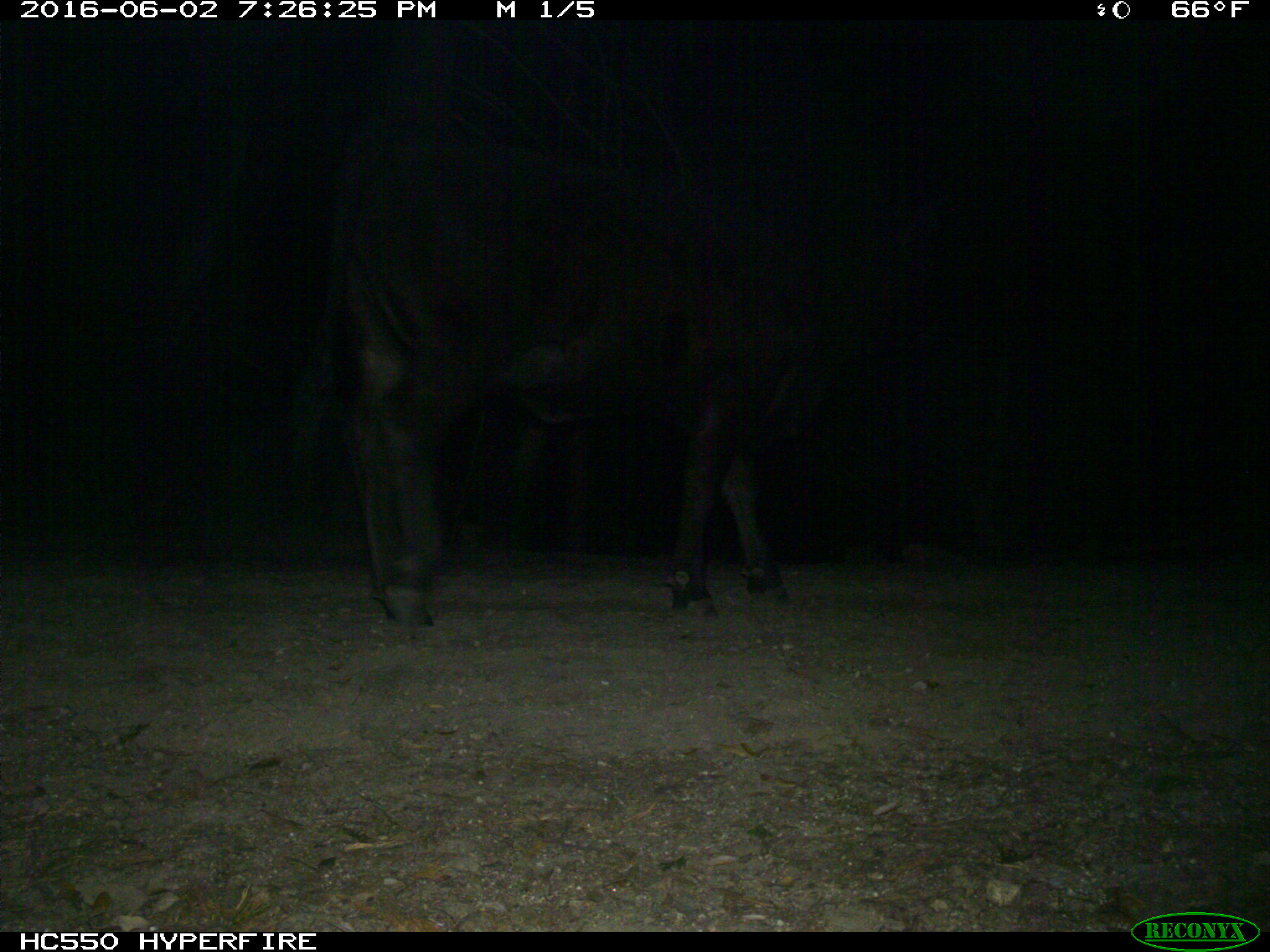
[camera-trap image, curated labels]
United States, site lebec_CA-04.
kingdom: Animalia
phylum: Chordata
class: Mammalia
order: Artiodactyla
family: Bovidae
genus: Bos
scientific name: Bos taurus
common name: domestic cow